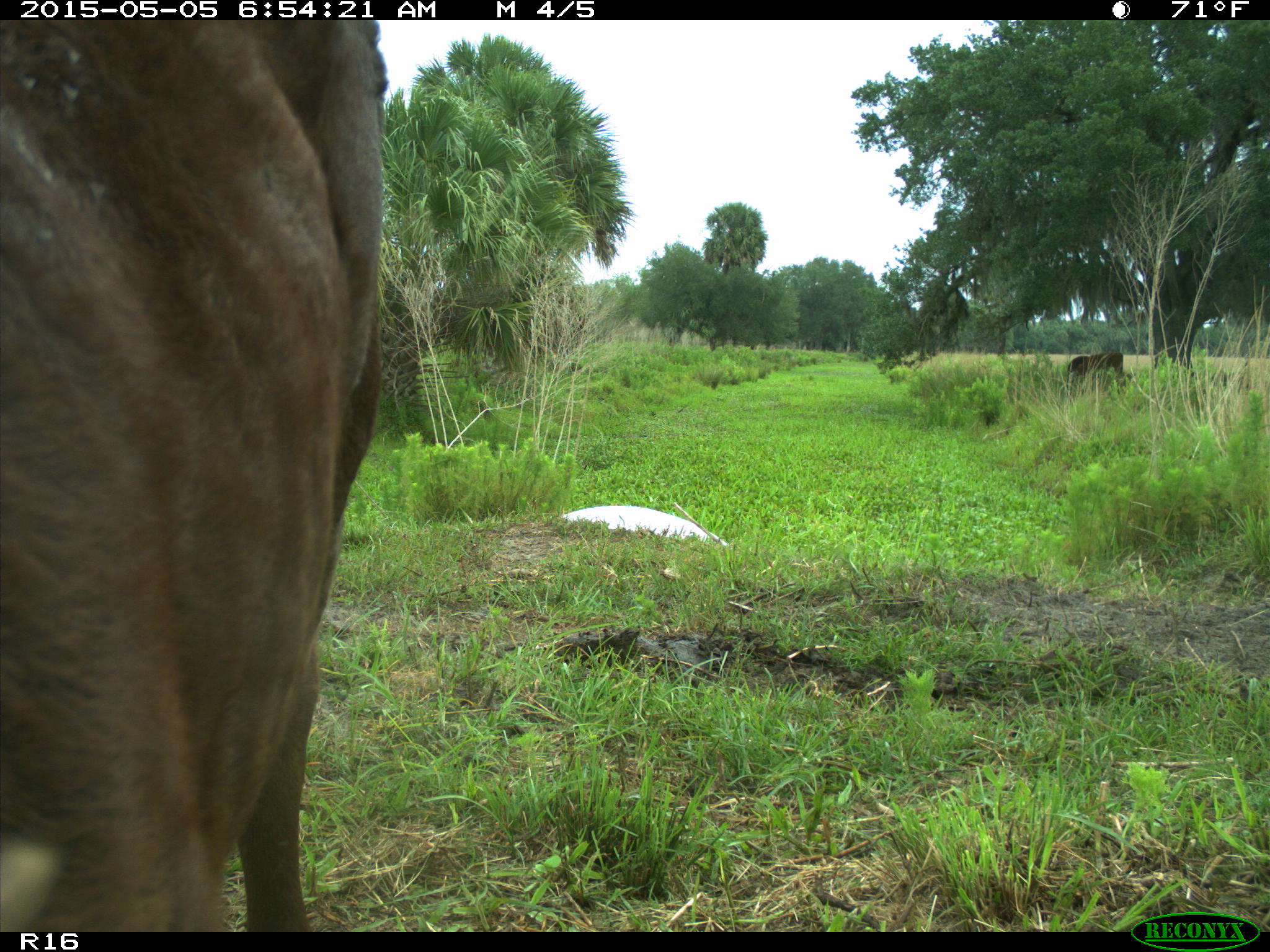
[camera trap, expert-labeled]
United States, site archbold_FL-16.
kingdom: Animalia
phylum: Chordata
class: Mammalia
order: Artiodactyla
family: Bovidae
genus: Bos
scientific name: Bos taurus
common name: domestic cow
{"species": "Bos taurus (domestic cow)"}